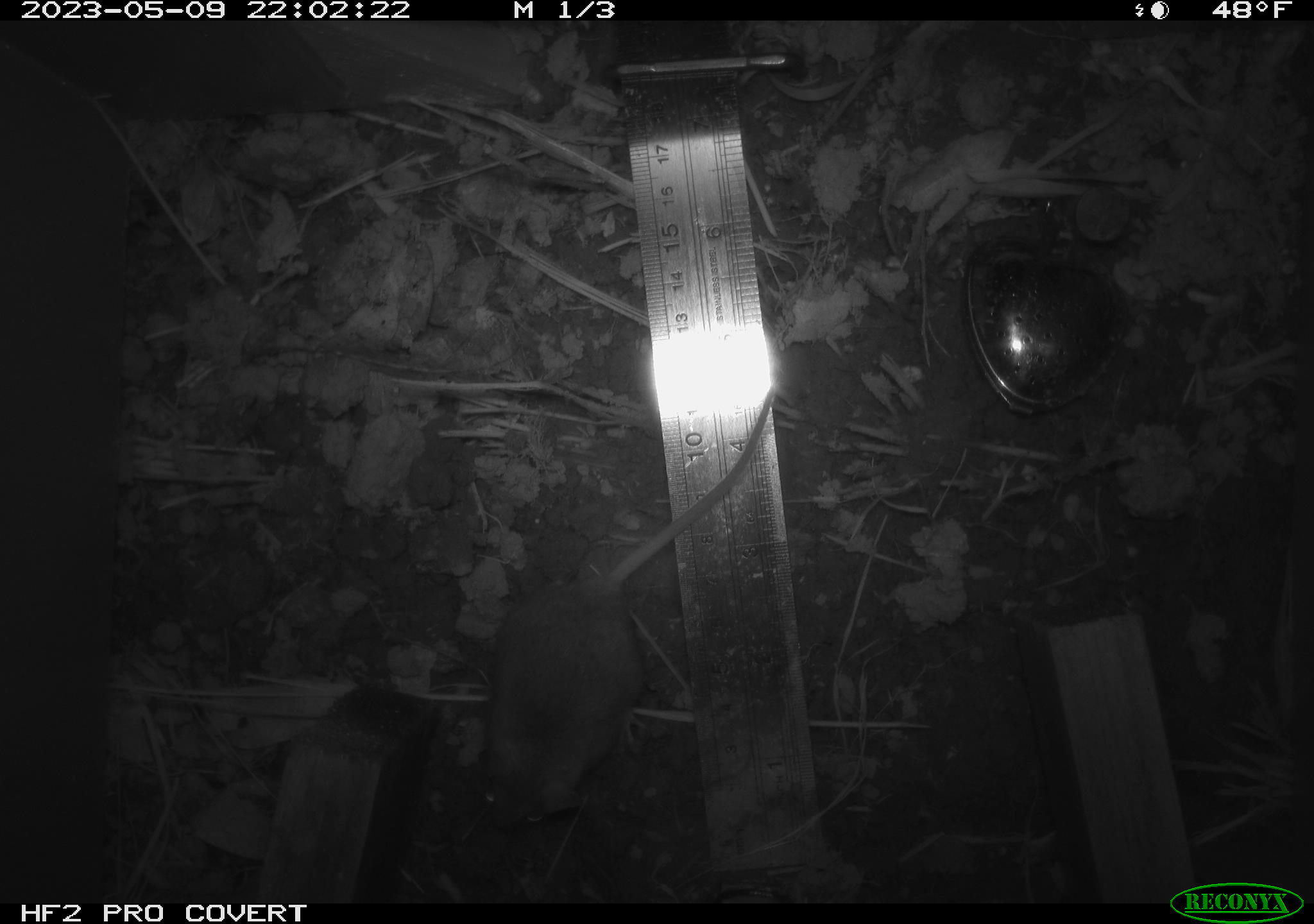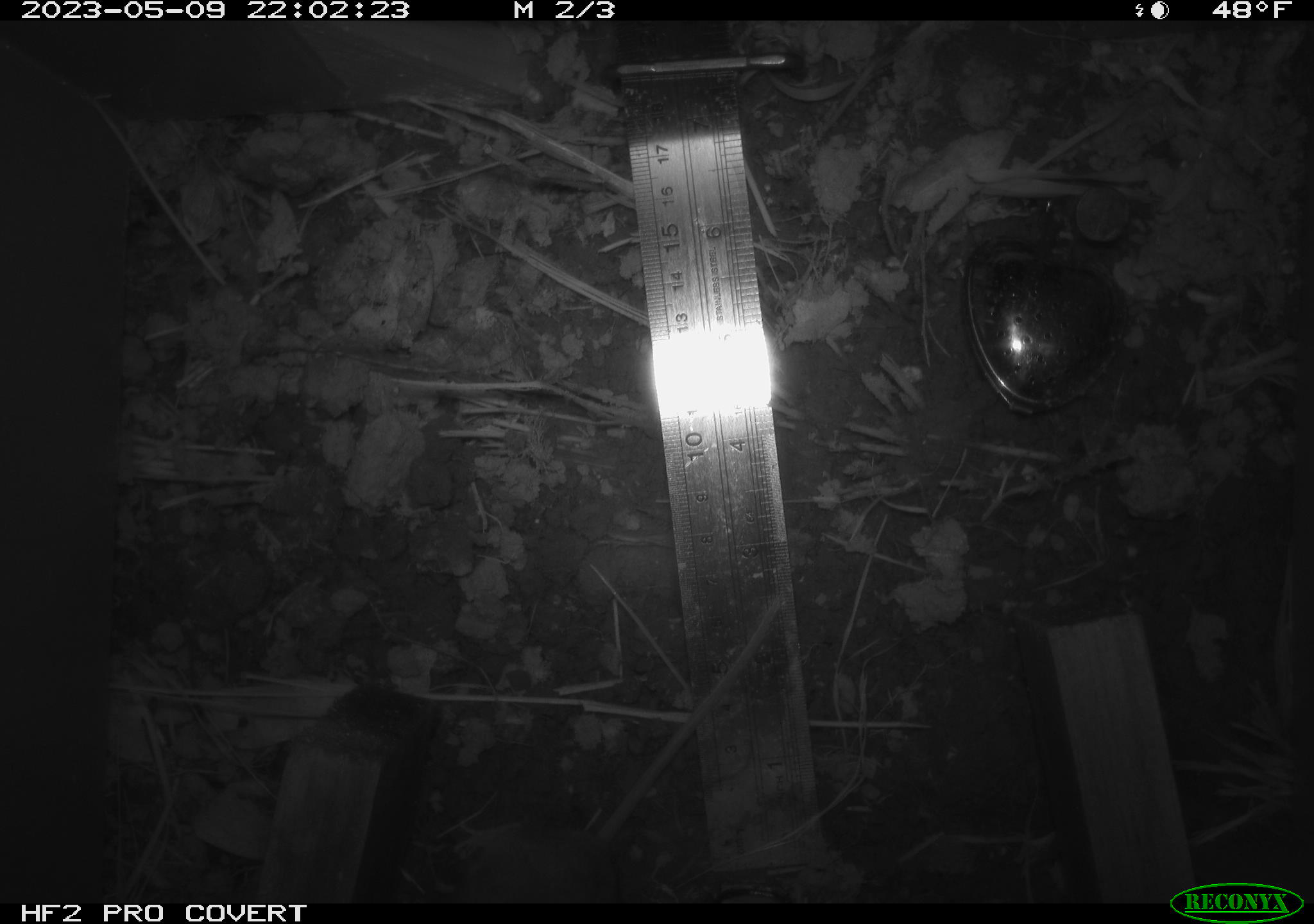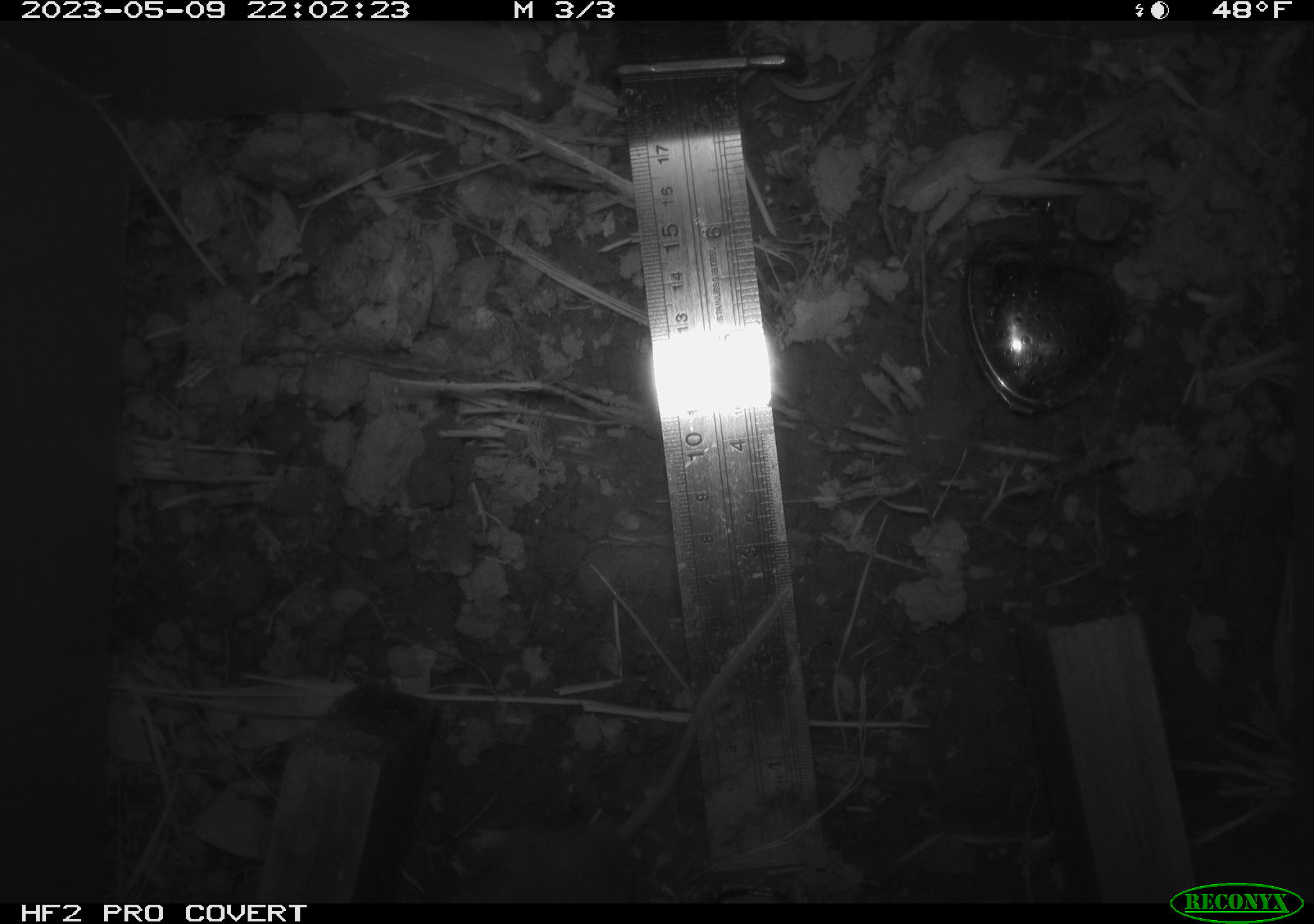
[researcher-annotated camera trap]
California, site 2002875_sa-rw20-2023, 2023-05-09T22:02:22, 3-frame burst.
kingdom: Animalia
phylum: Chordata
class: Mammalia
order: Rodentia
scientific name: Rodentia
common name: mouse species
Mouse species (Rodentia).